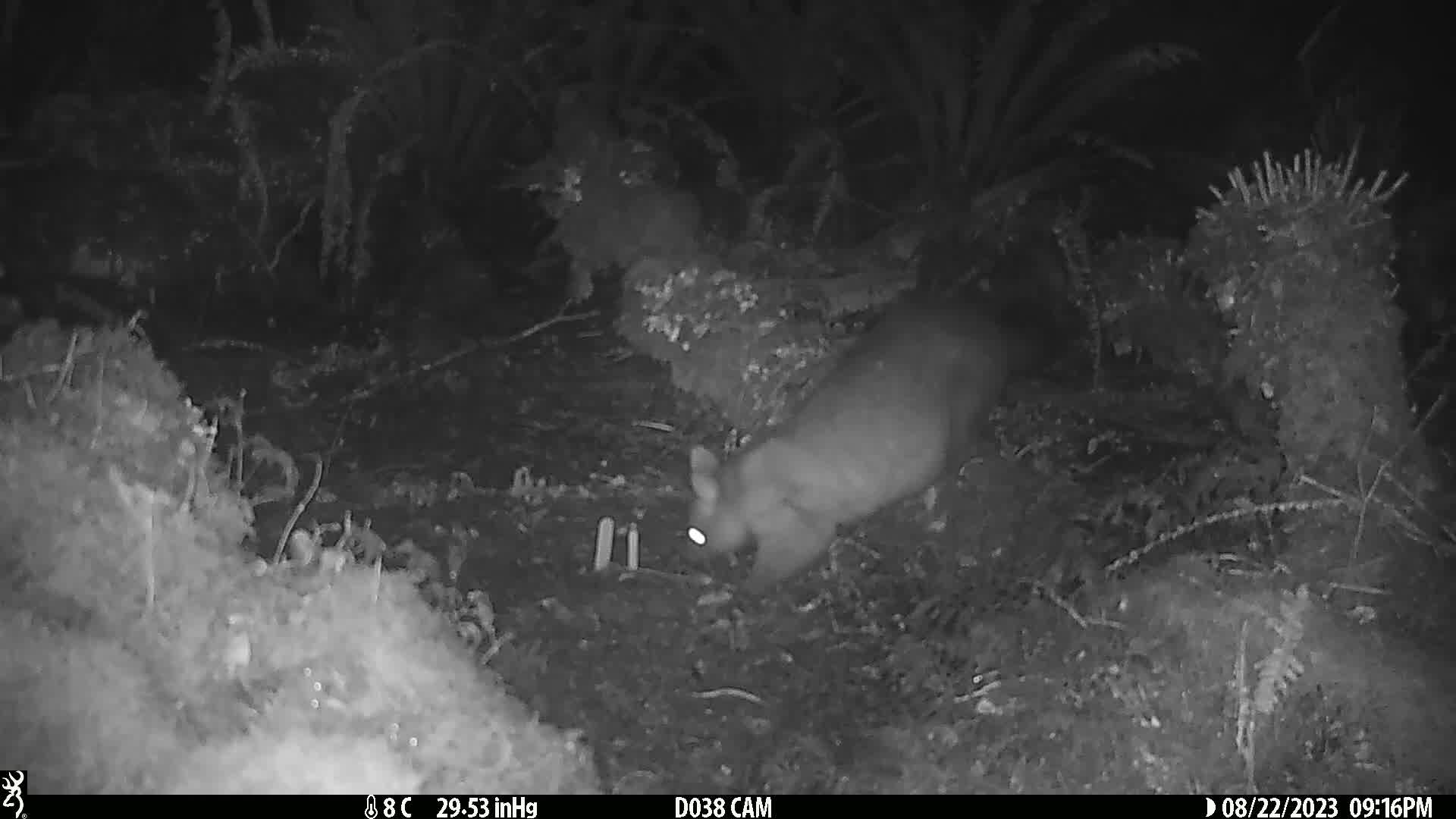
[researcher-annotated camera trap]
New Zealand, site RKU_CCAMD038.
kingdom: Animalia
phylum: Chordata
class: Mammalia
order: Diprotodontia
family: Phalangeridae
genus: Trichosurus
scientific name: Trichosurus vulpecula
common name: common brushtail possum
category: possum